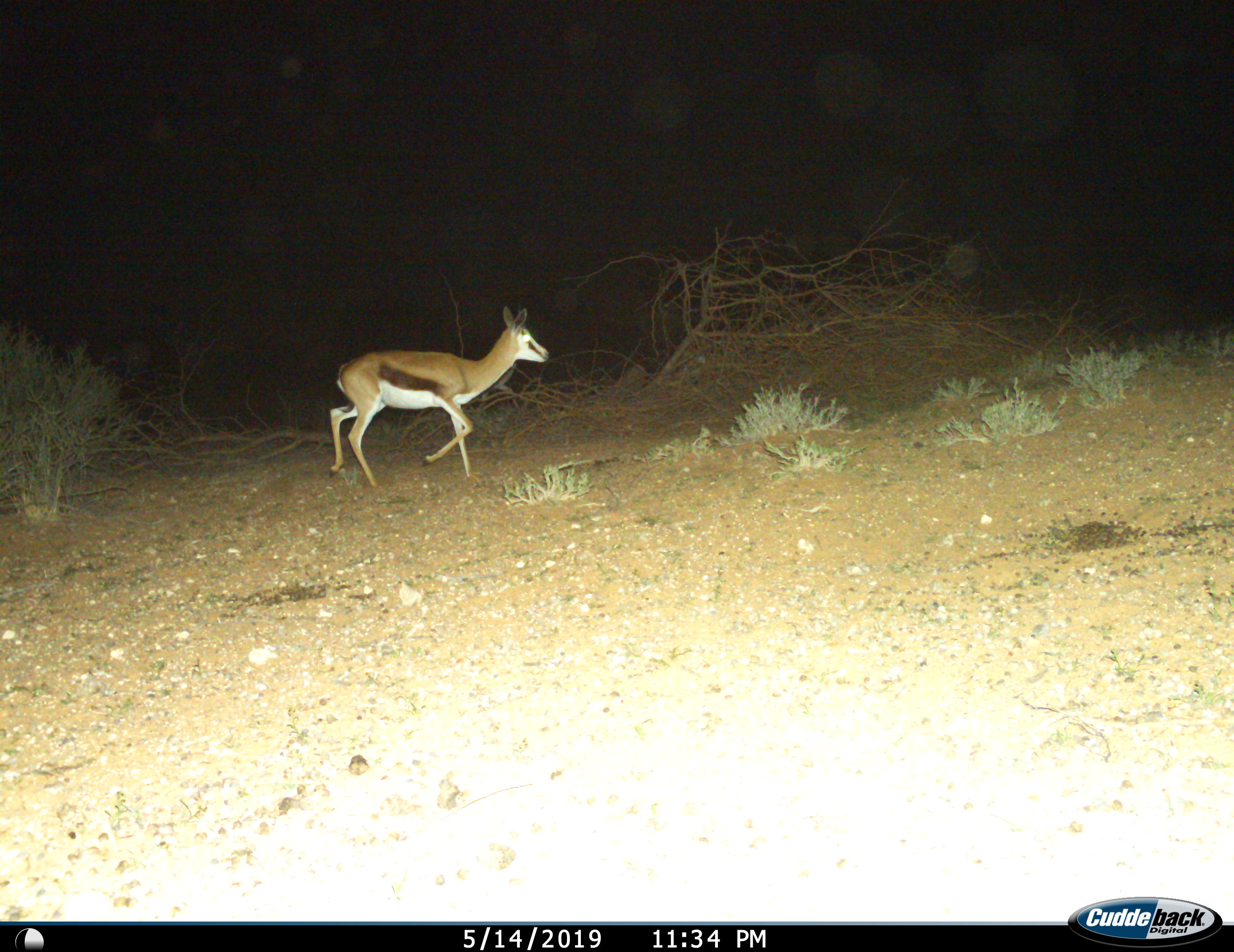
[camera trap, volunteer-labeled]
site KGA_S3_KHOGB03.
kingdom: Animalia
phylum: Chordata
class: Mammalia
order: Artiodactyla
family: Bovidae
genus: Antidorcas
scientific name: Antidorcas marsupialis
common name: springbok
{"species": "springbok (Antidorcas marsupialis)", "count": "1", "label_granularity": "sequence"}